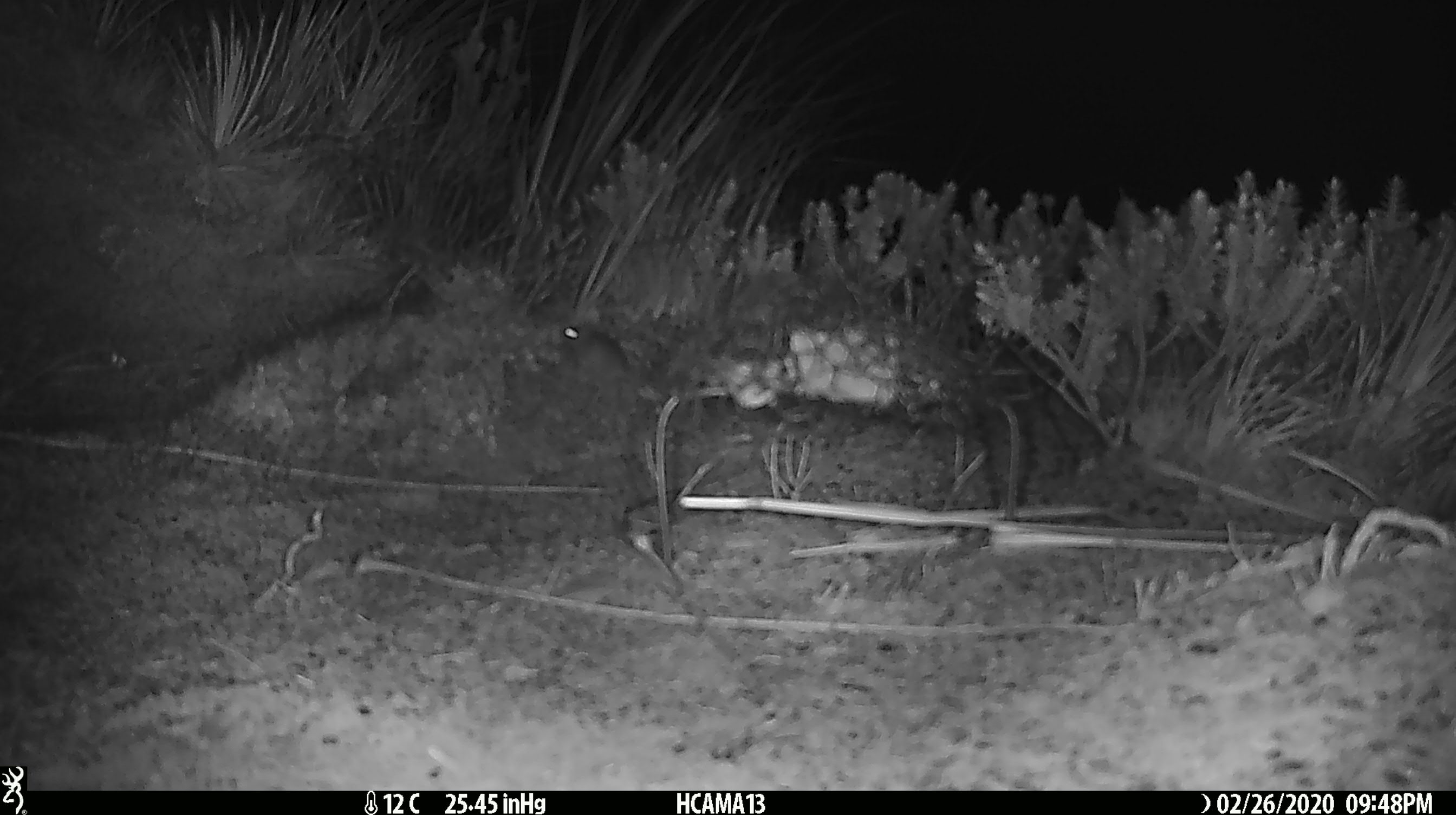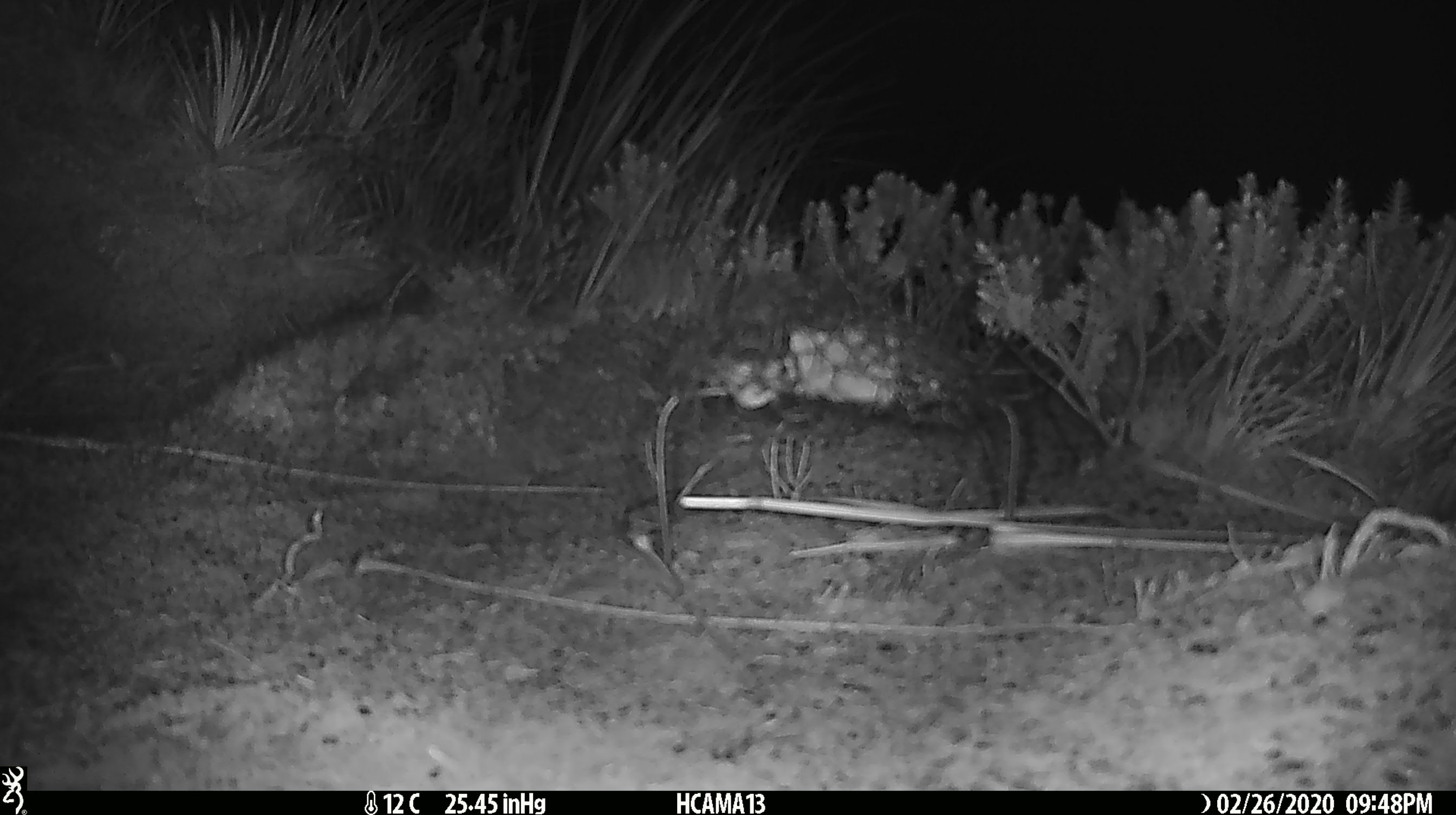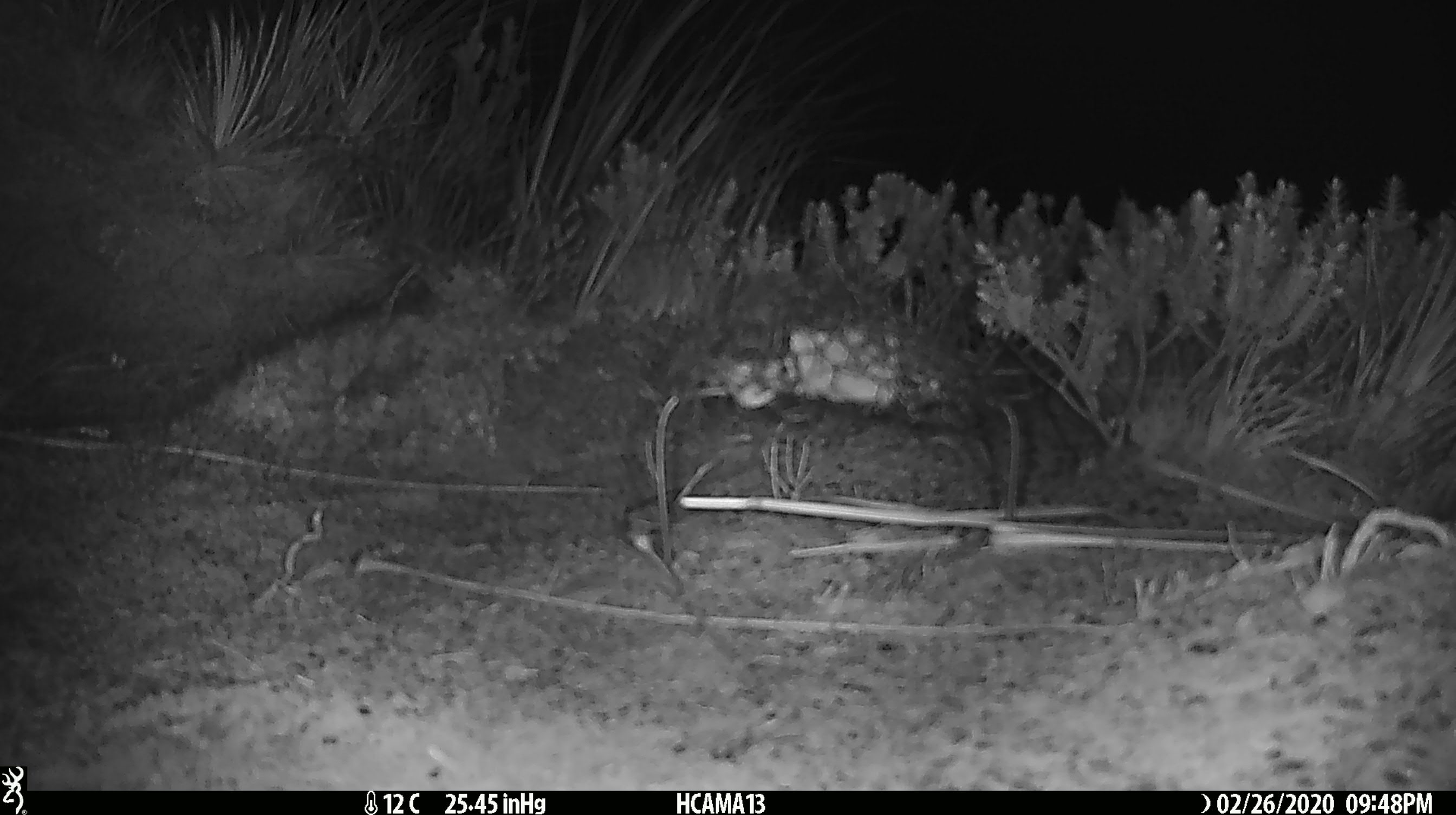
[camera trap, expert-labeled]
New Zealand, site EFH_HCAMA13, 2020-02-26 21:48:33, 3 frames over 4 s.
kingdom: Animalia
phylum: Chordata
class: Mammalia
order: Rodentia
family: Muridae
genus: Mus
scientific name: Mus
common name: mouse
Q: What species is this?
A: Mouse (Mus).